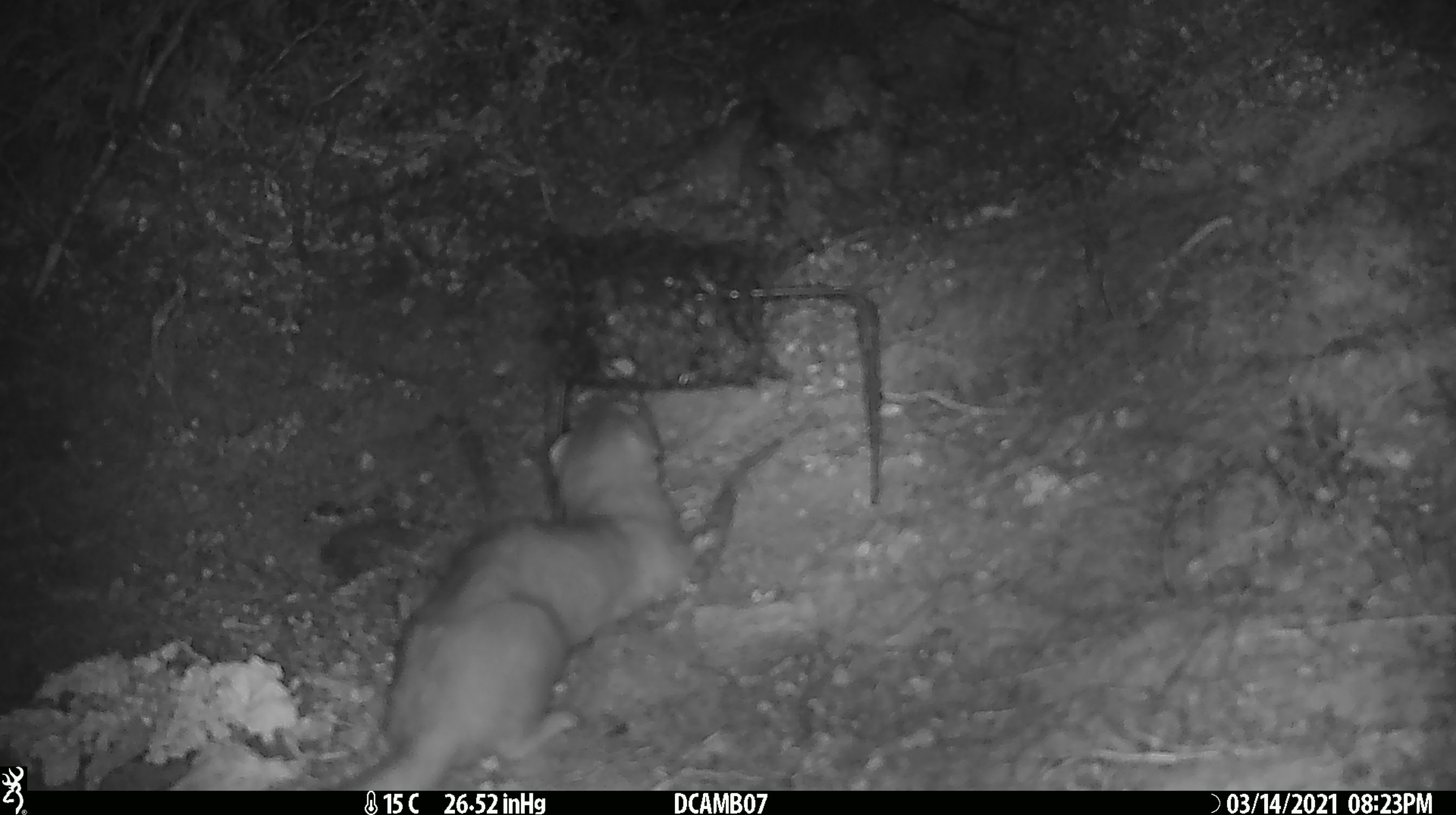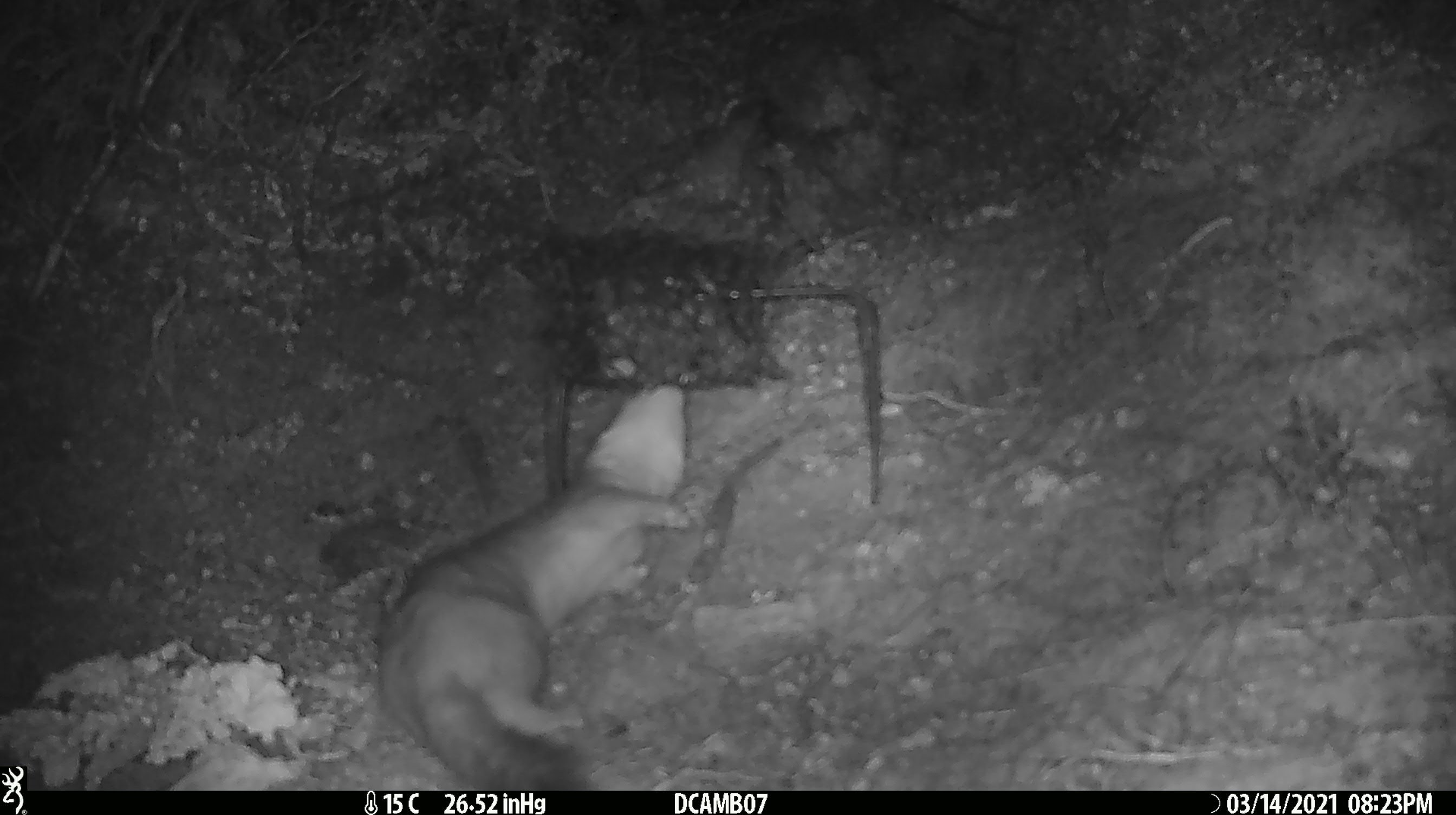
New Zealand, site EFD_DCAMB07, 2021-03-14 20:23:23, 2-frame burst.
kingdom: Animalia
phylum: Chordata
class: Mammalia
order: Carnivora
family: Mustelidae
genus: Mustela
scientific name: Mustela erminea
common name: stoat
Stoat (Mustela erminea).